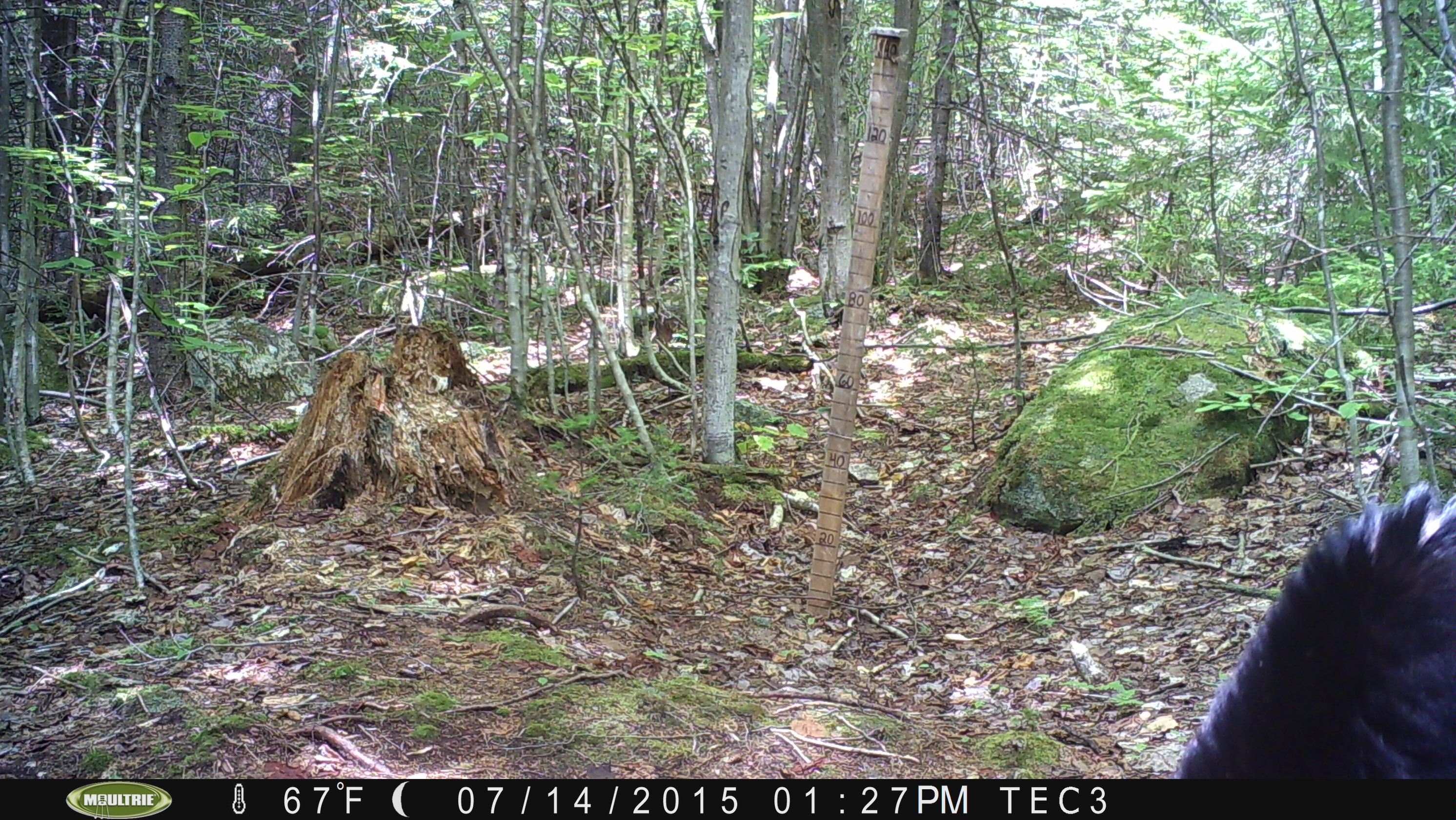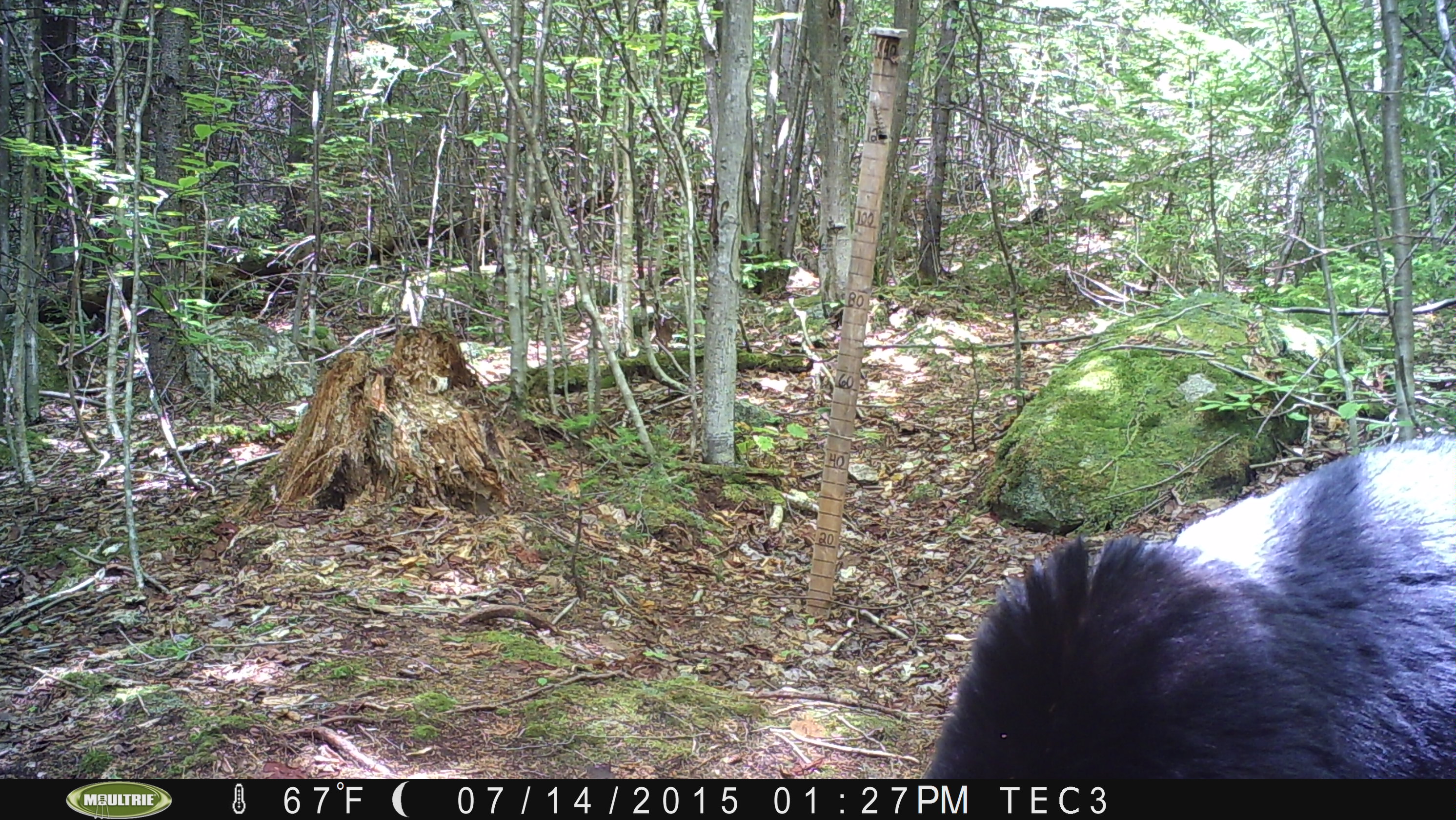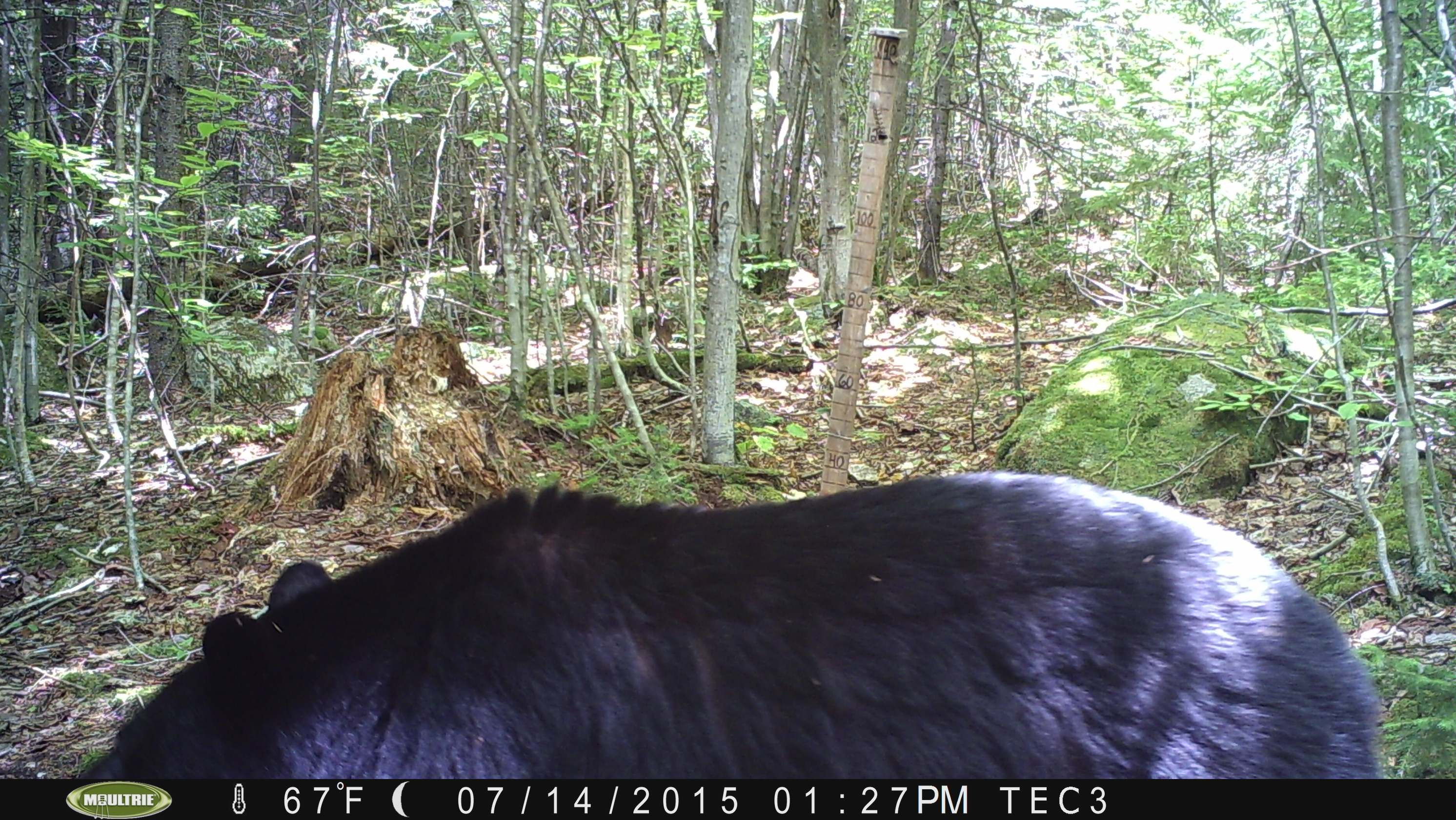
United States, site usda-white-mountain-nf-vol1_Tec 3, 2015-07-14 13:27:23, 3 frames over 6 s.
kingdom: Animalia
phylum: Chordata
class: Mammalia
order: Carnivora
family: Ursidae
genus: Ursus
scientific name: Ursus americanus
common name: black bear